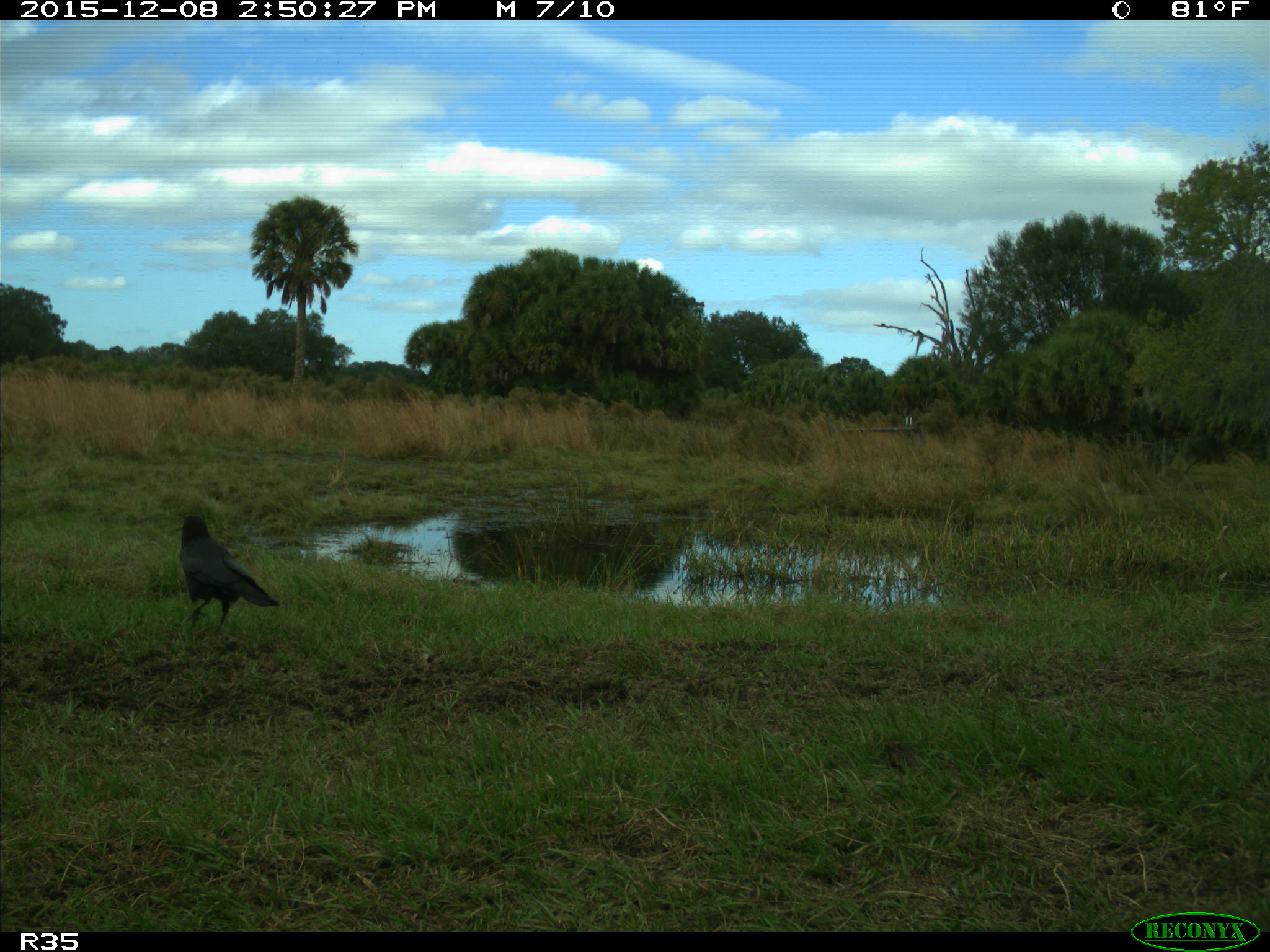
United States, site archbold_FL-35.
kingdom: Animalia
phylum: Chordata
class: Aves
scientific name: Aves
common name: birds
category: unidentified bird